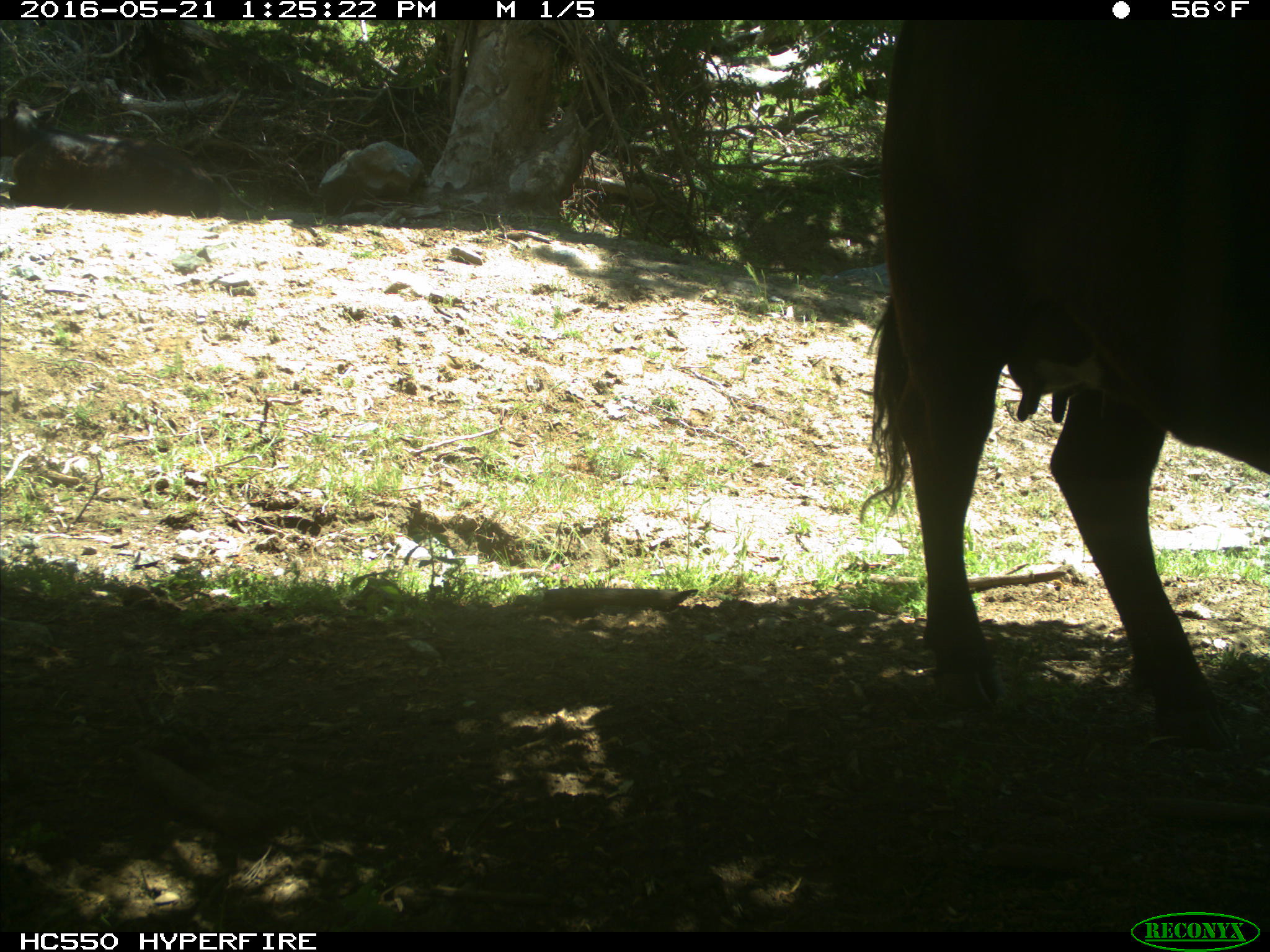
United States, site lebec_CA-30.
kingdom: Animalia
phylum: Chordata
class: Mammalia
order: Artiodactyla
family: Bovidae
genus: Bos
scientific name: Bos taurus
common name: domestic cow